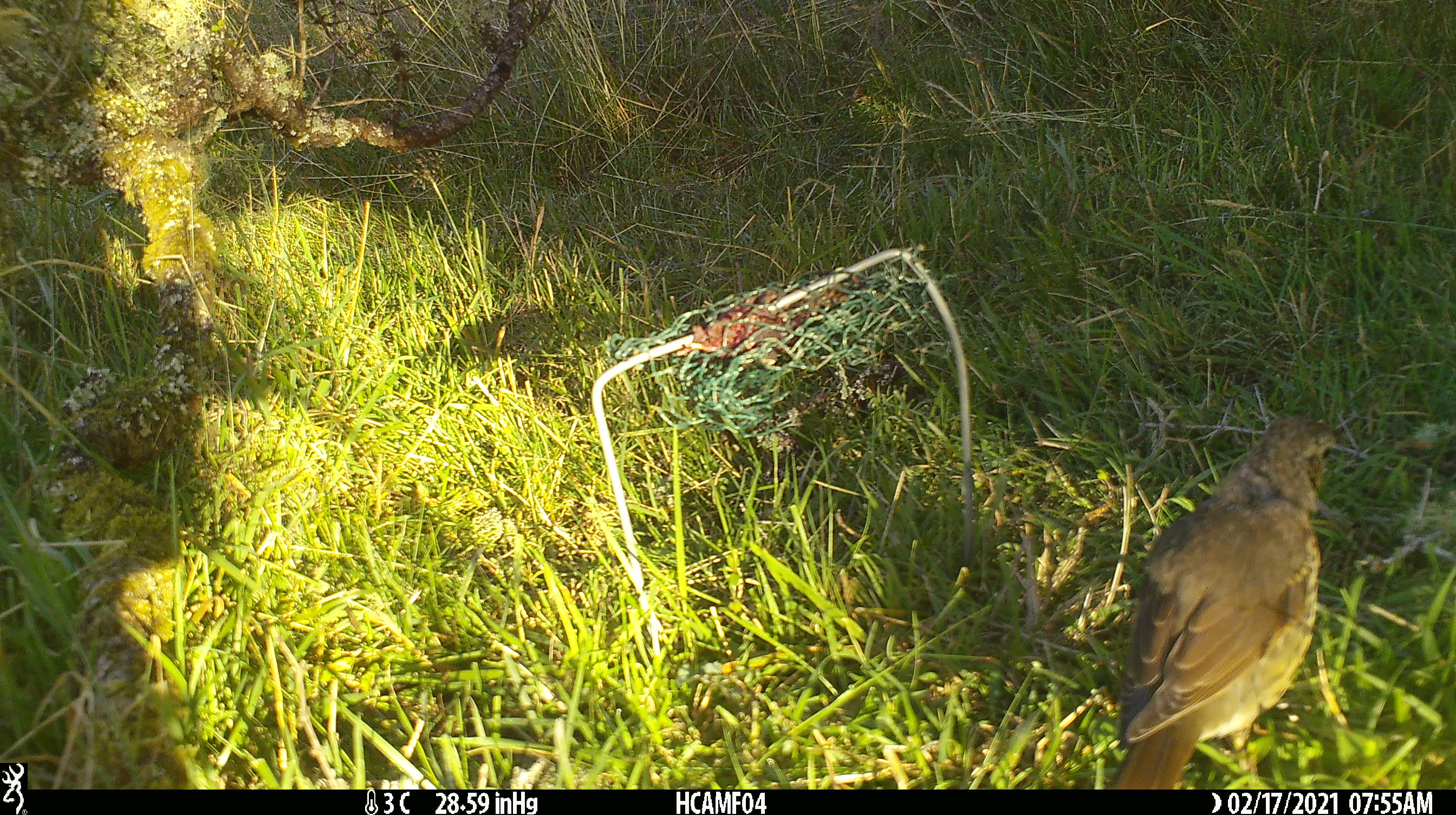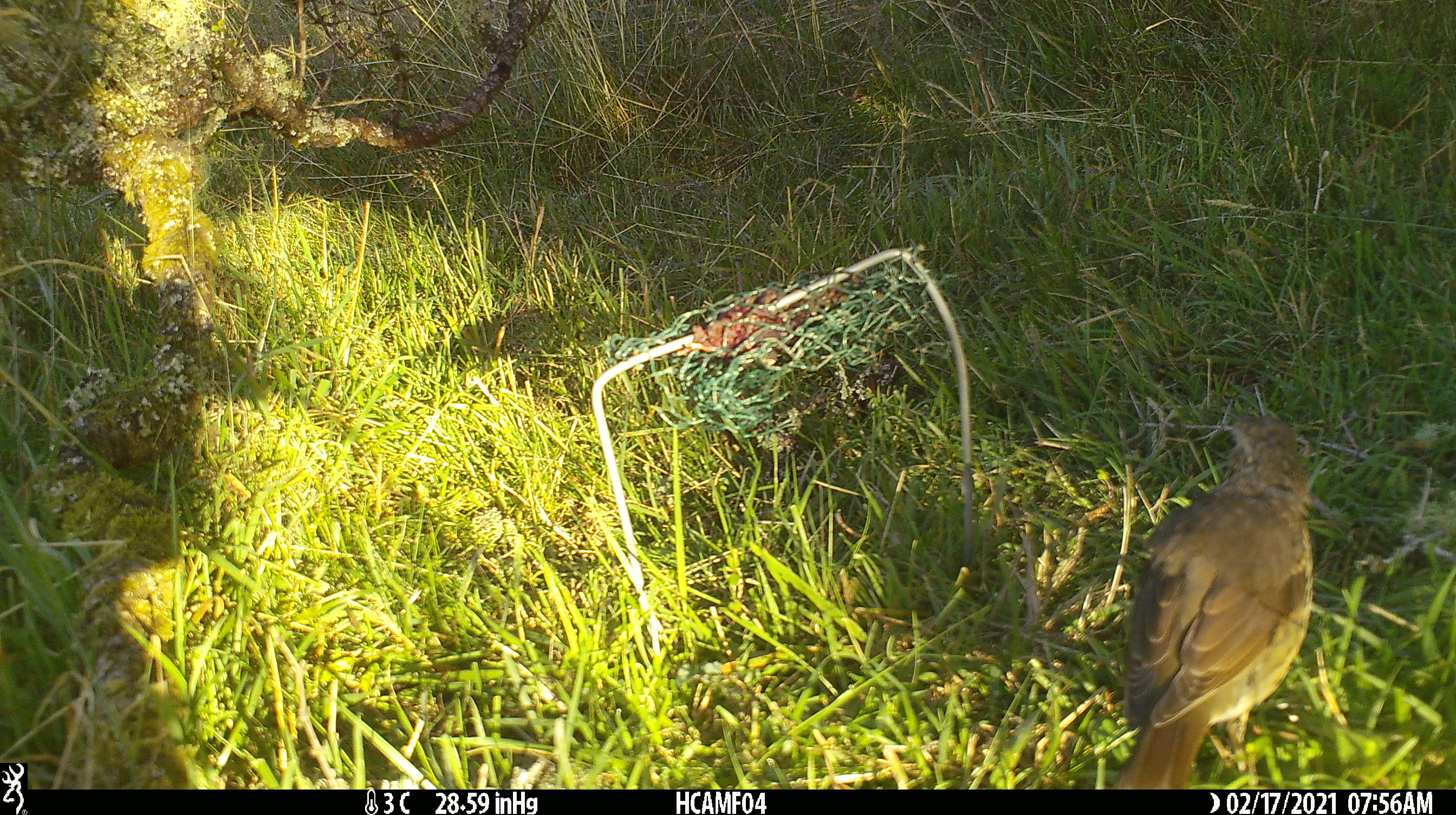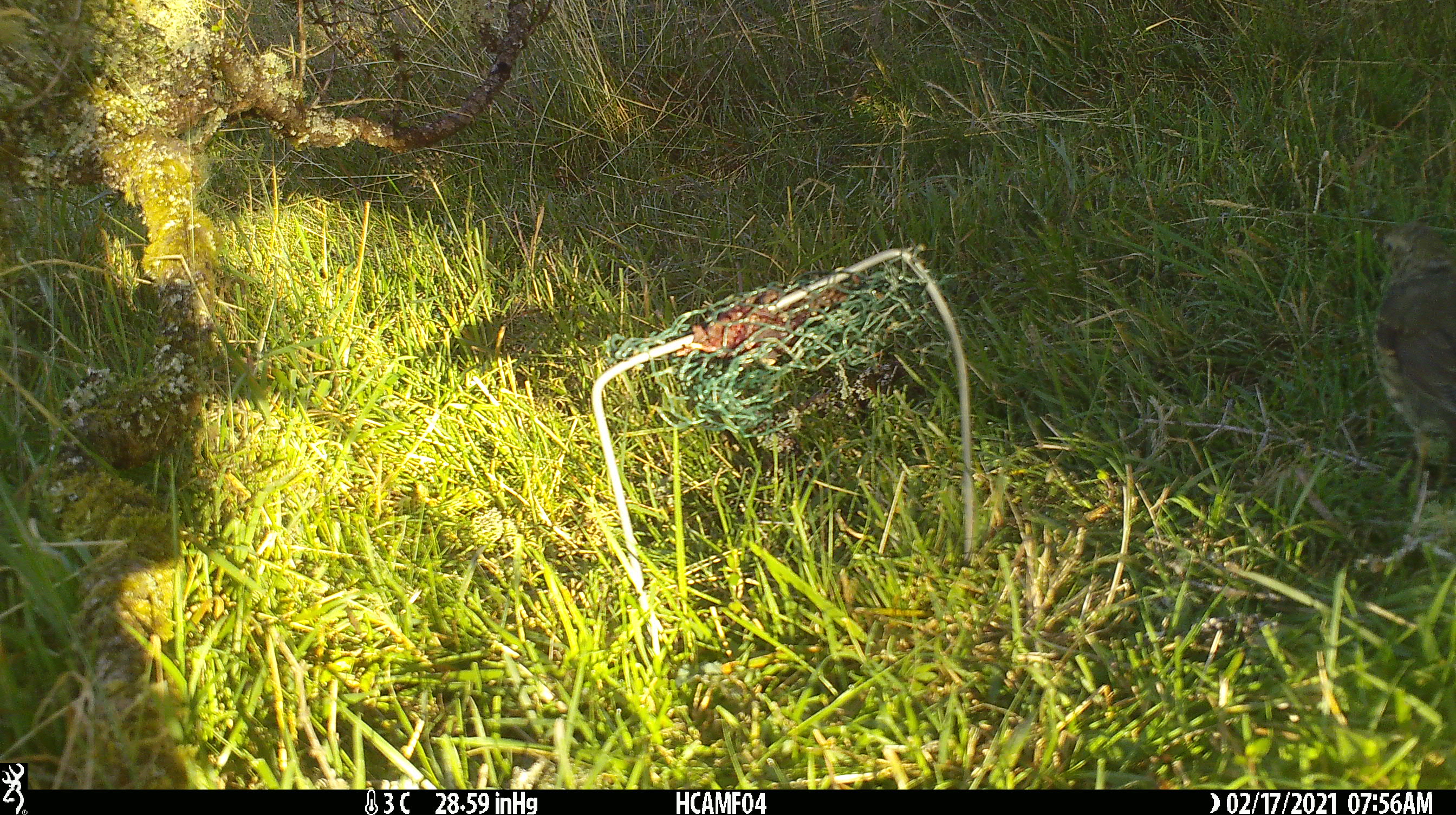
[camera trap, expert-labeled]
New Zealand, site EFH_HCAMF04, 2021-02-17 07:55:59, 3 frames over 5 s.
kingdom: Animalia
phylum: Chordata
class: Aves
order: Passeriformes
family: Petroicidae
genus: Petroica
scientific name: Petroica macrocephala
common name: tomtit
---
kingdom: Animalia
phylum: Chordata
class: Aves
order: Passeriformes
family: Turdidae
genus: Turdus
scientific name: Turdus philomelos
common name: song thrush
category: thrush